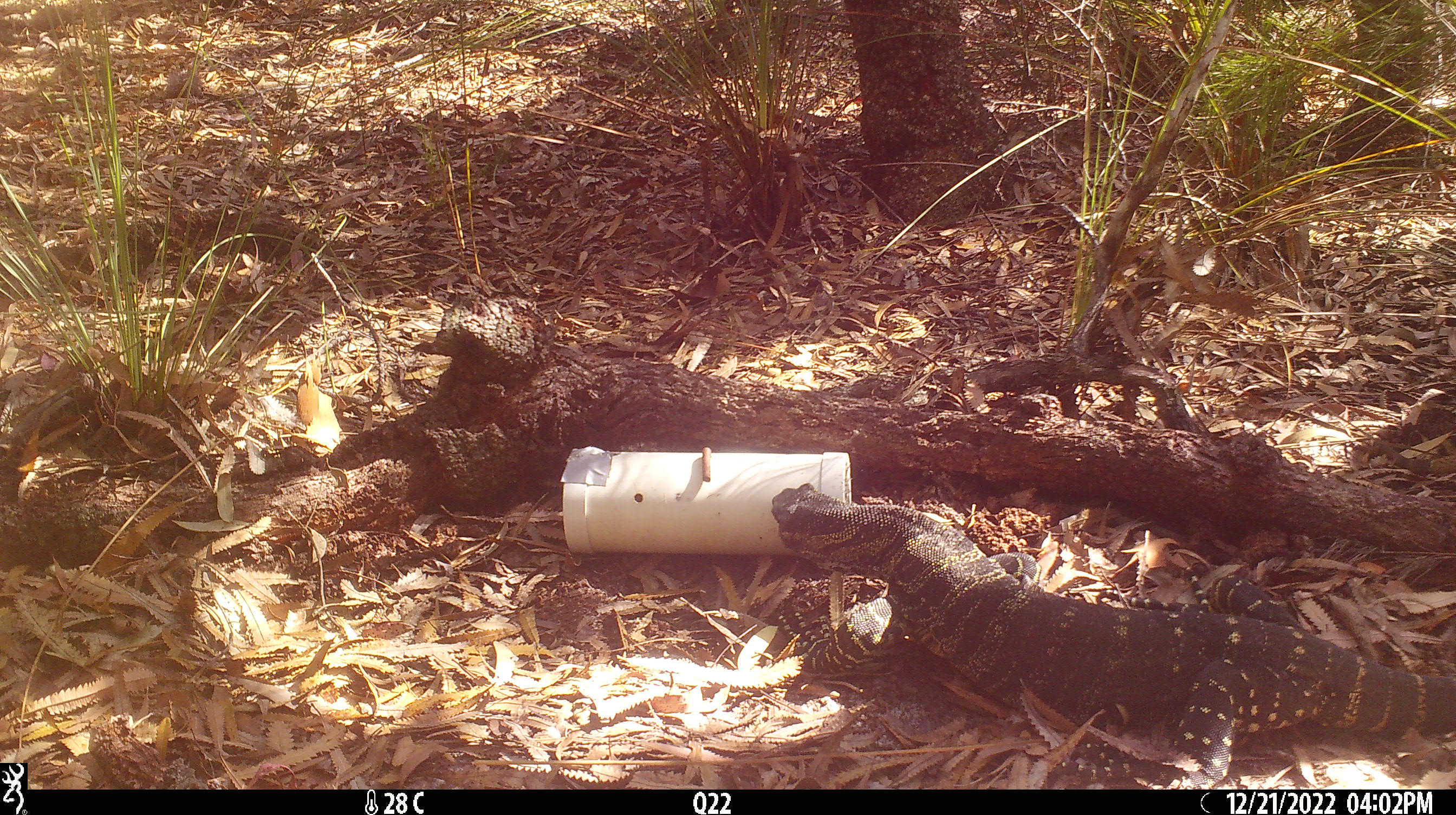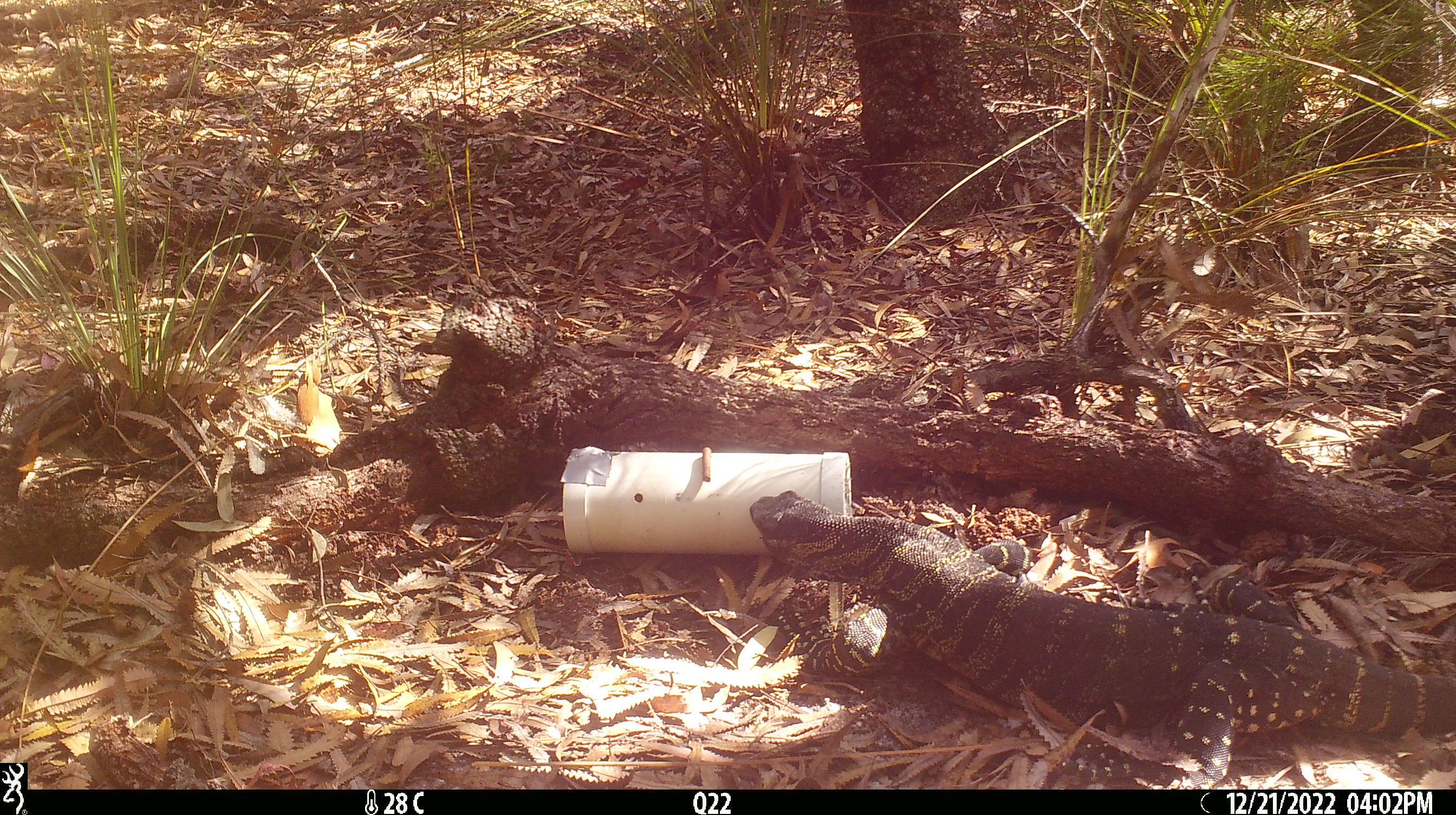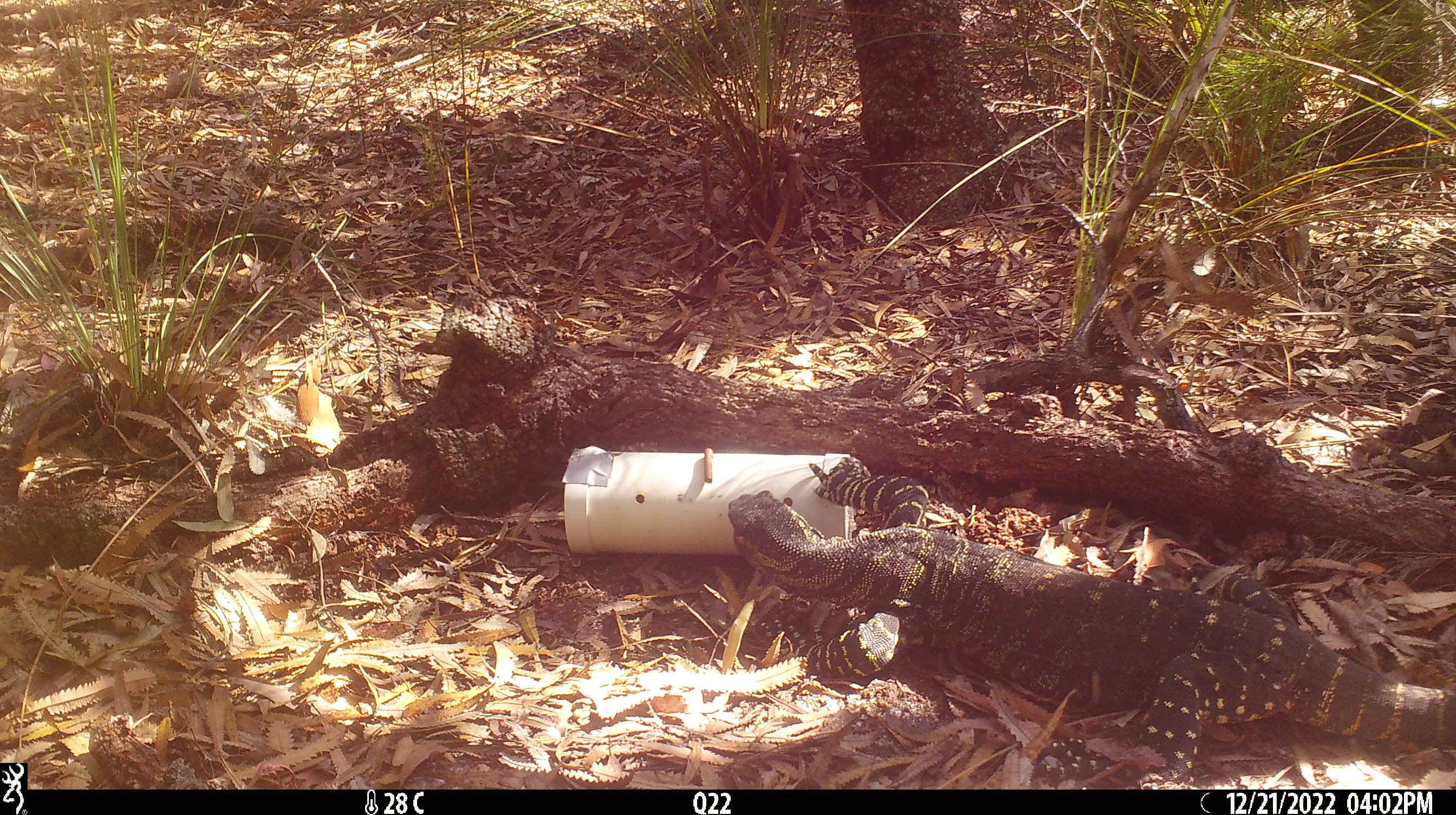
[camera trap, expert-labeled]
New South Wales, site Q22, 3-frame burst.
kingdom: Animalia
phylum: Chordata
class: Reptilia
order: Squamata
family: Varanidae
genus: Varanus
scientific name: Varanus varius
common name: lace monitor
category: goanna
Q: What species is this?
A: Goanna (lace monitor) (Varanus varius).